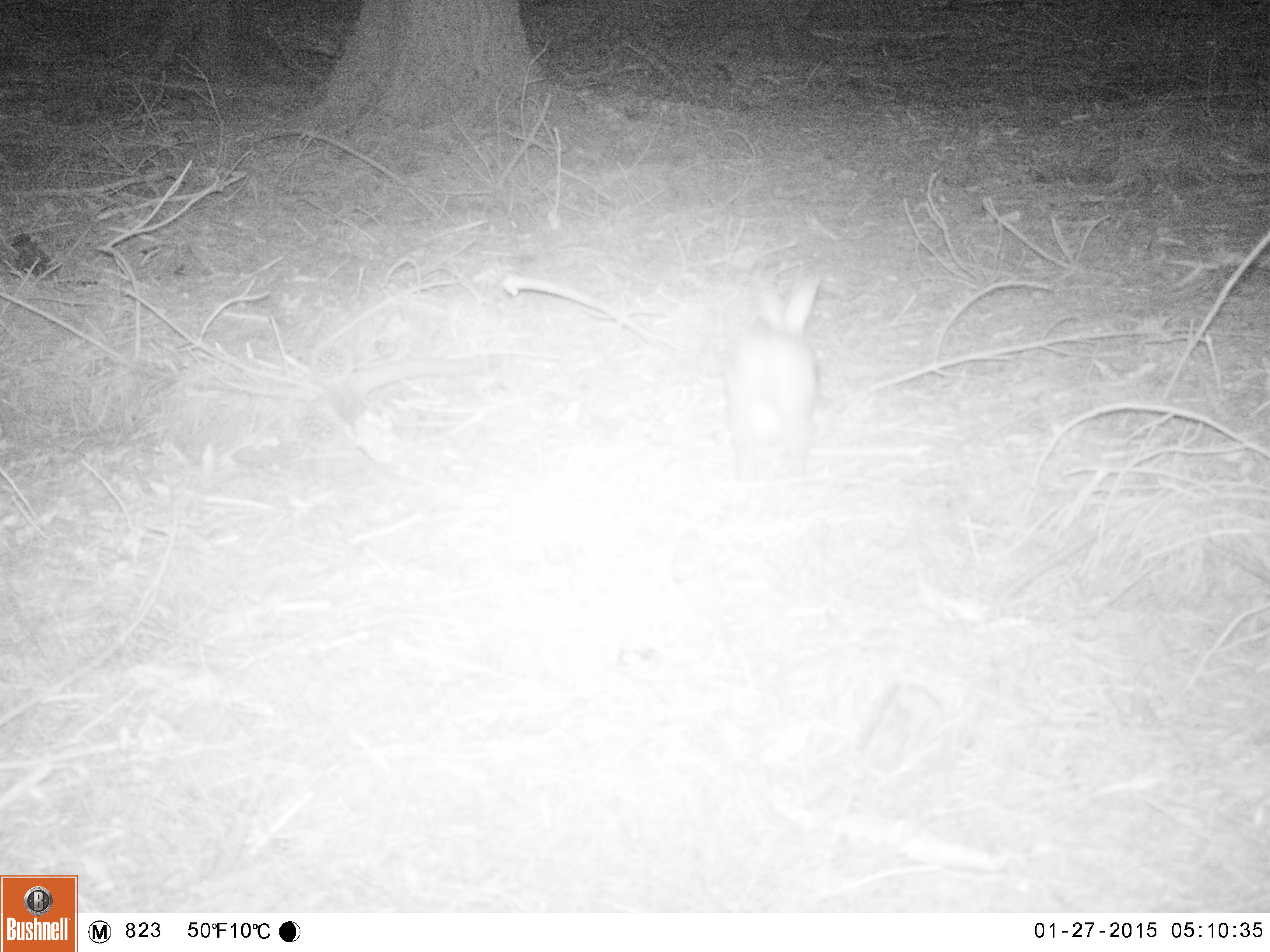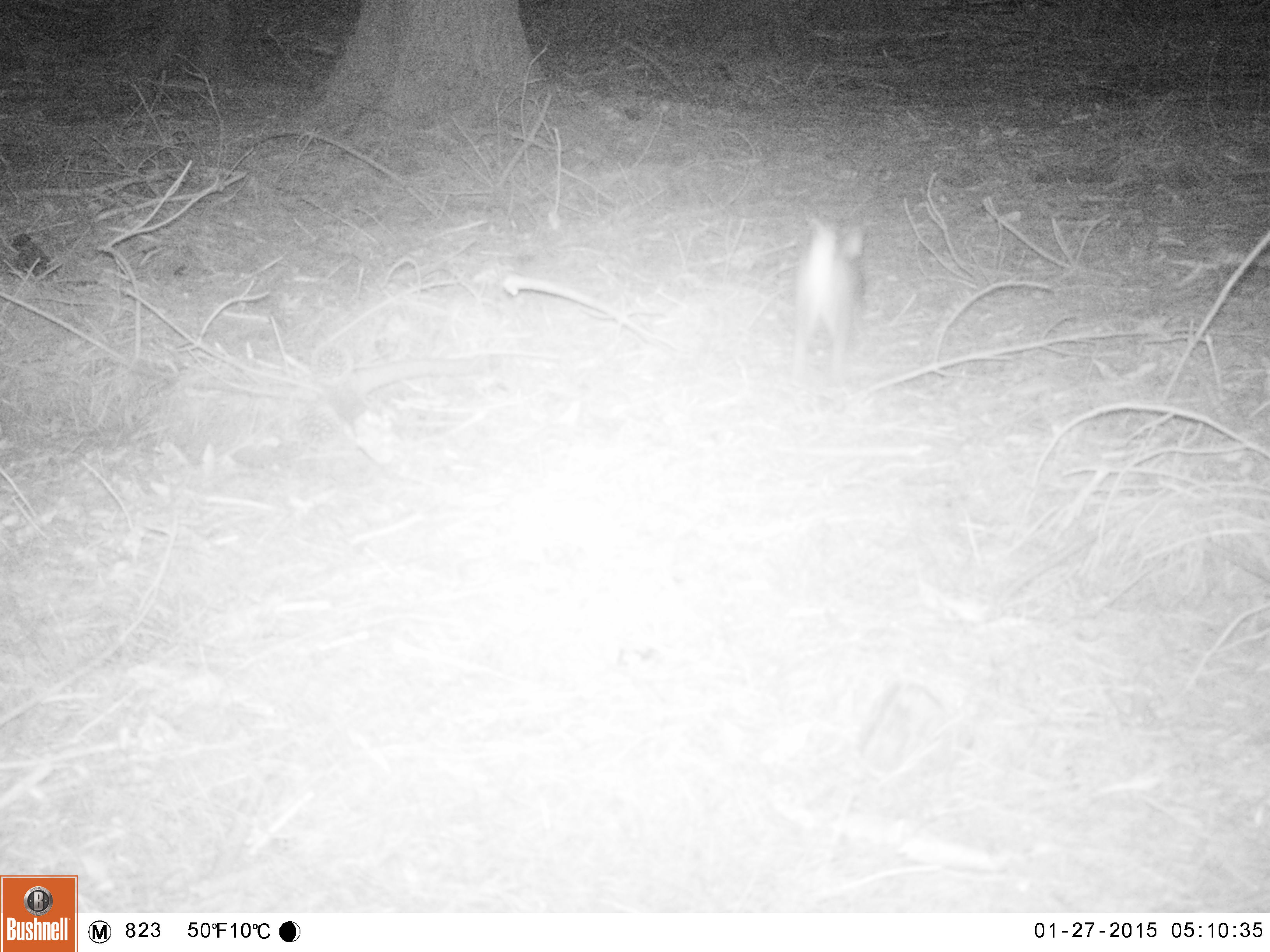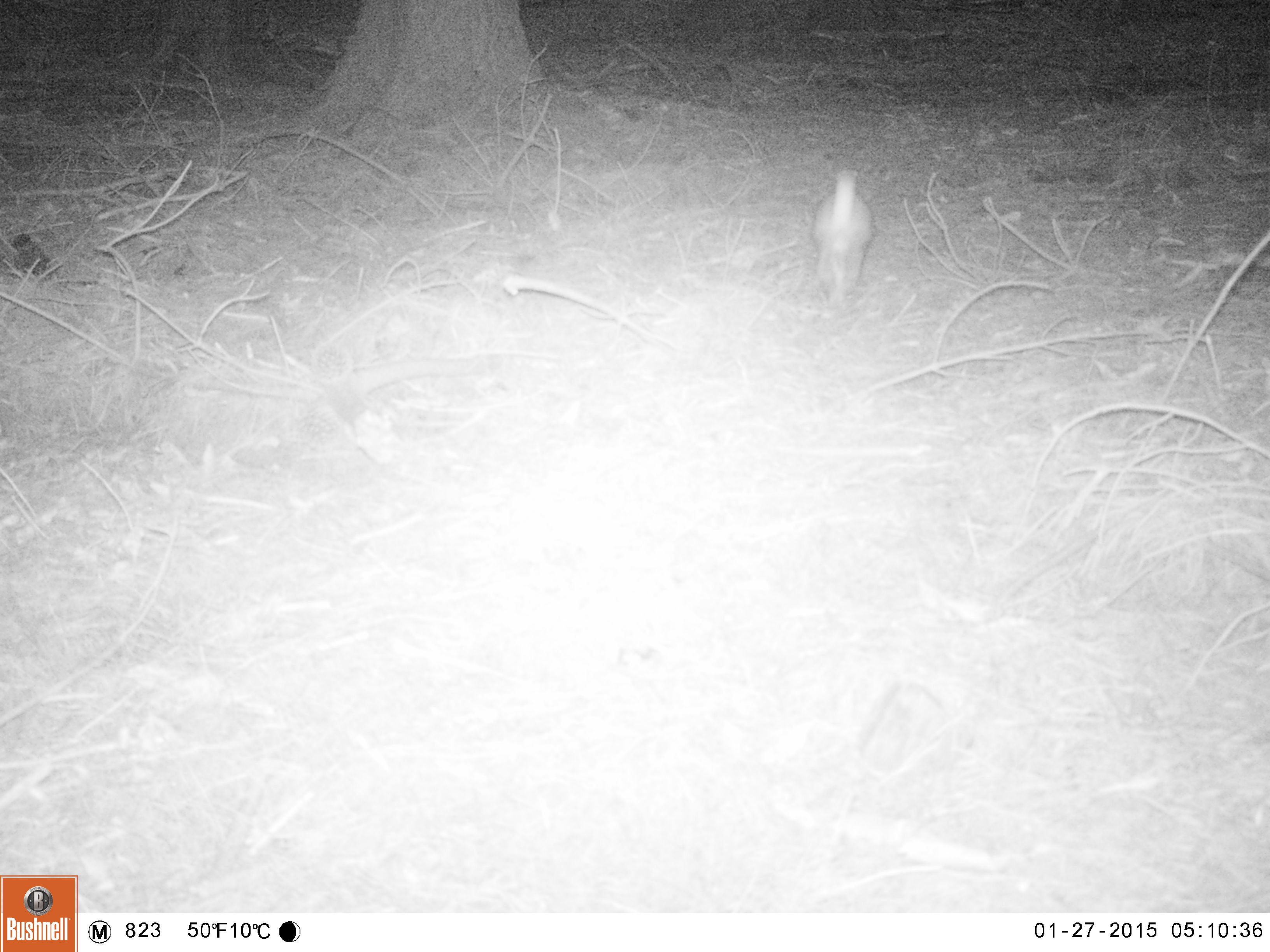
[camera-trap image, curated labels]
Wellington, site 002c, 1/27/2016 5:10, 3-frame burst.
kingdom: Animalia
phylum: Chordata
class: Mammalia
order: Lagomorpha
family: Leporidae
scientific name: Leporidae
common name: rabbit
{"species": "rabbit (Leporidae)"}